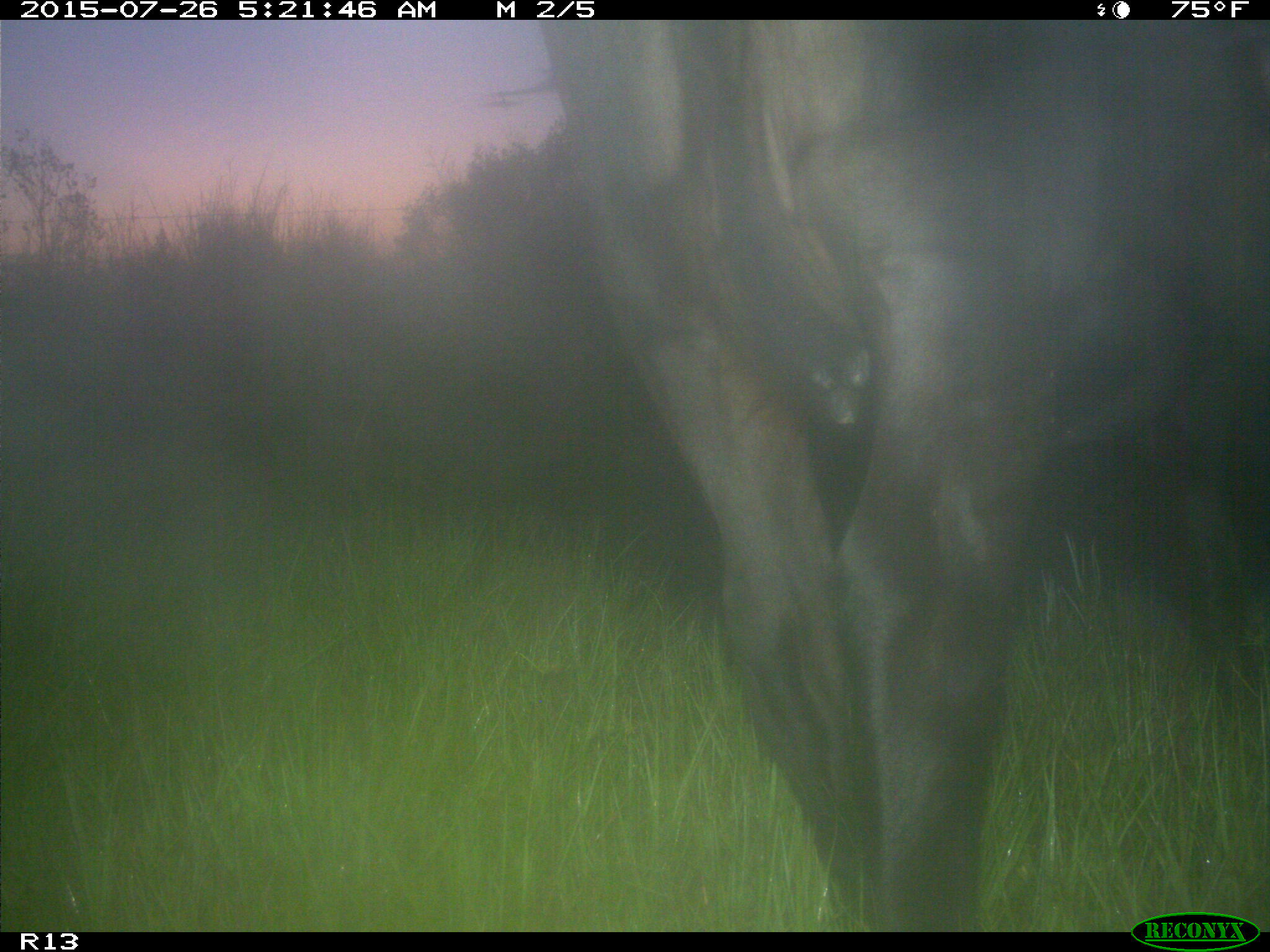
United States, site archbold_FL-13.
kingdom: Animalia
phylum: Chordata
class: Mammalia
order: Artiodactyla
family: Bovidae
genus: Bos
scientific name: Bos taurus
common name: domestic cow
Bos taurus (domestic cow).